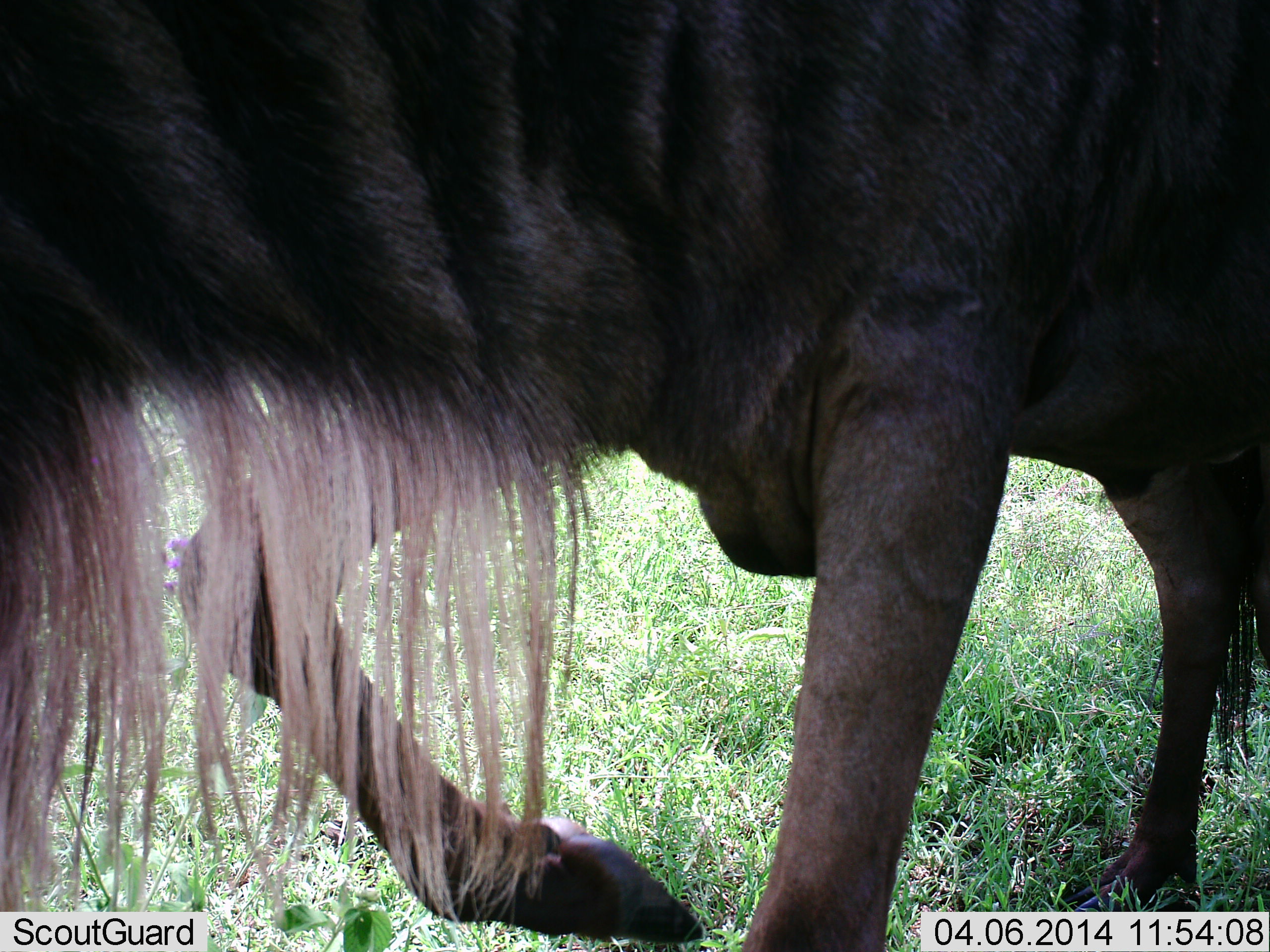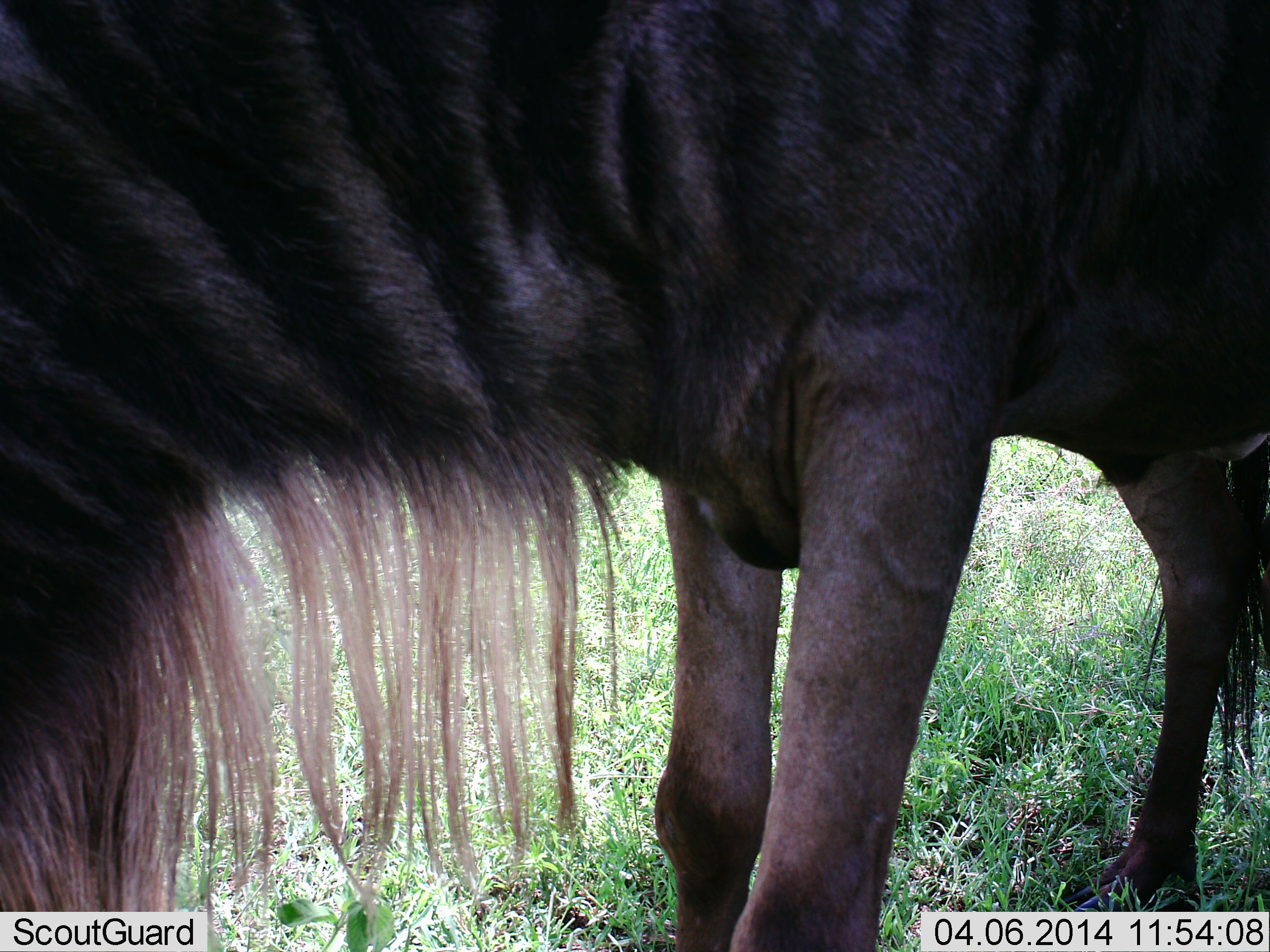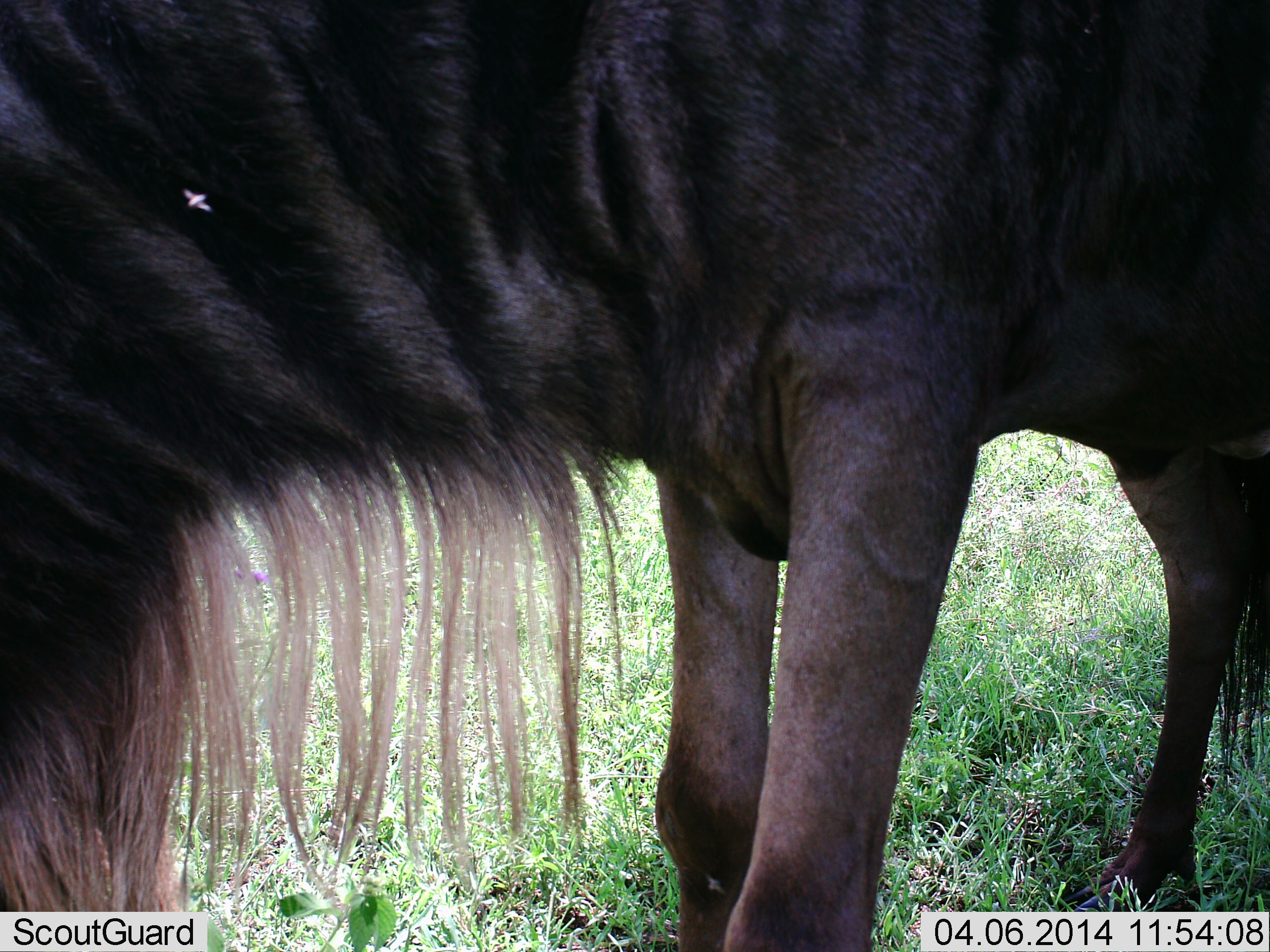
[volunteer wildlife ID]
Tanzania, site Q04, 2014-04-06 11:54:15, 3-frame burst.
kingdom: Animalia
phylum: Chordata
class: Mammalia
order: Artiodactyla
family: Bovidae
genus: Connochaetes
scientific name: Connochaetes taurinus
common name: blue wildebeest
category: wildebeest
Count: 1.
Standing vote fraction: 82%.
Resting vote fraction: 9%.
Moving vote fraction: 0%.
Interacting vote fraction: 0%.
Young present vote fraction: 0%.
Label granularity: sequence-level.